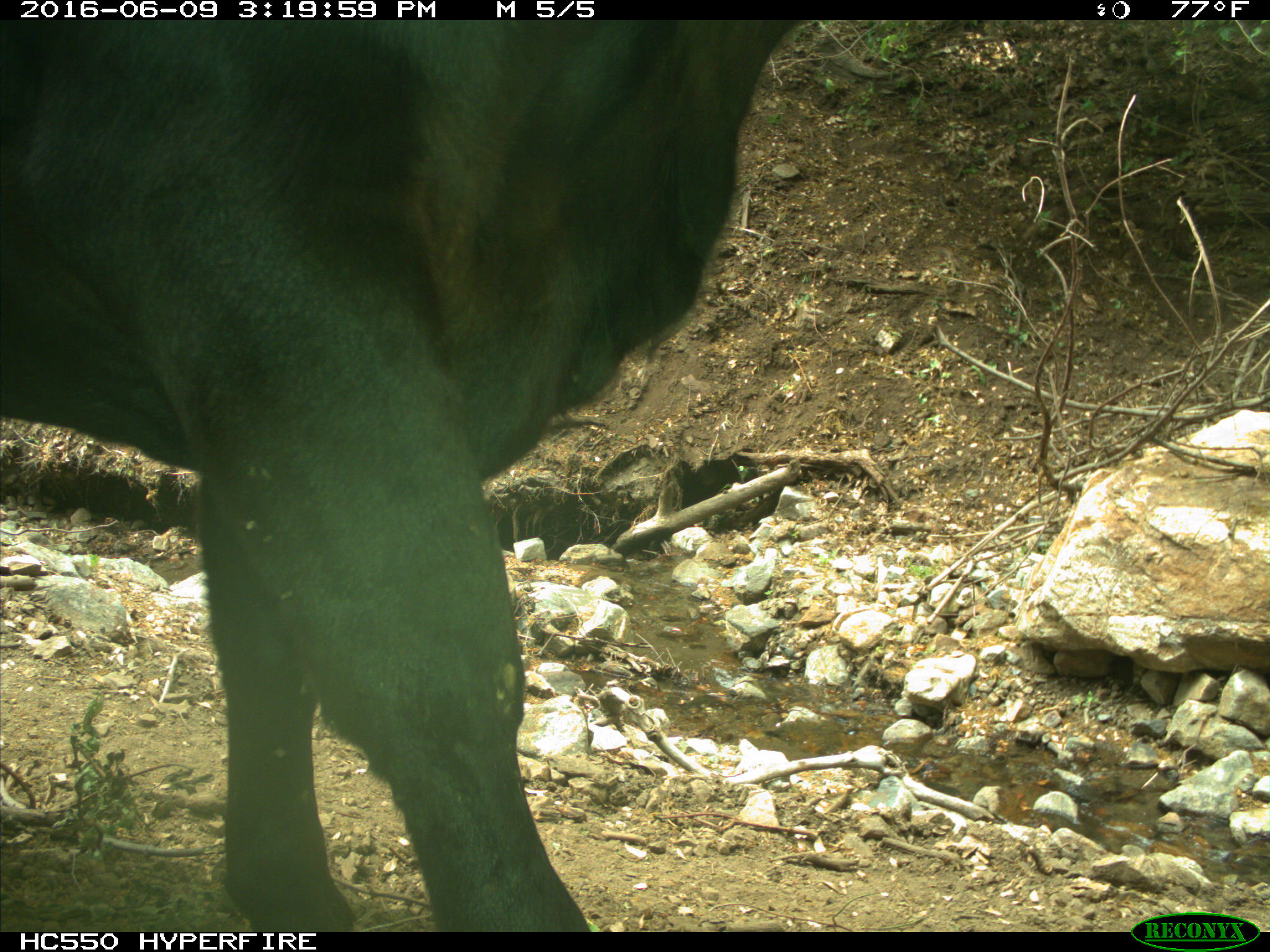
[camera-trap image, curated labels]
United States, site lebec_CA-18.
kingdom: Animalia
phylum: Chordata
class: Mammalia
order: Artiodactyla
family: Bovidae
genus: Bos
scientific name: Bos taurus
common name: domestic cow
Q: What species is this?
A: Bos taurus (domestic cow).